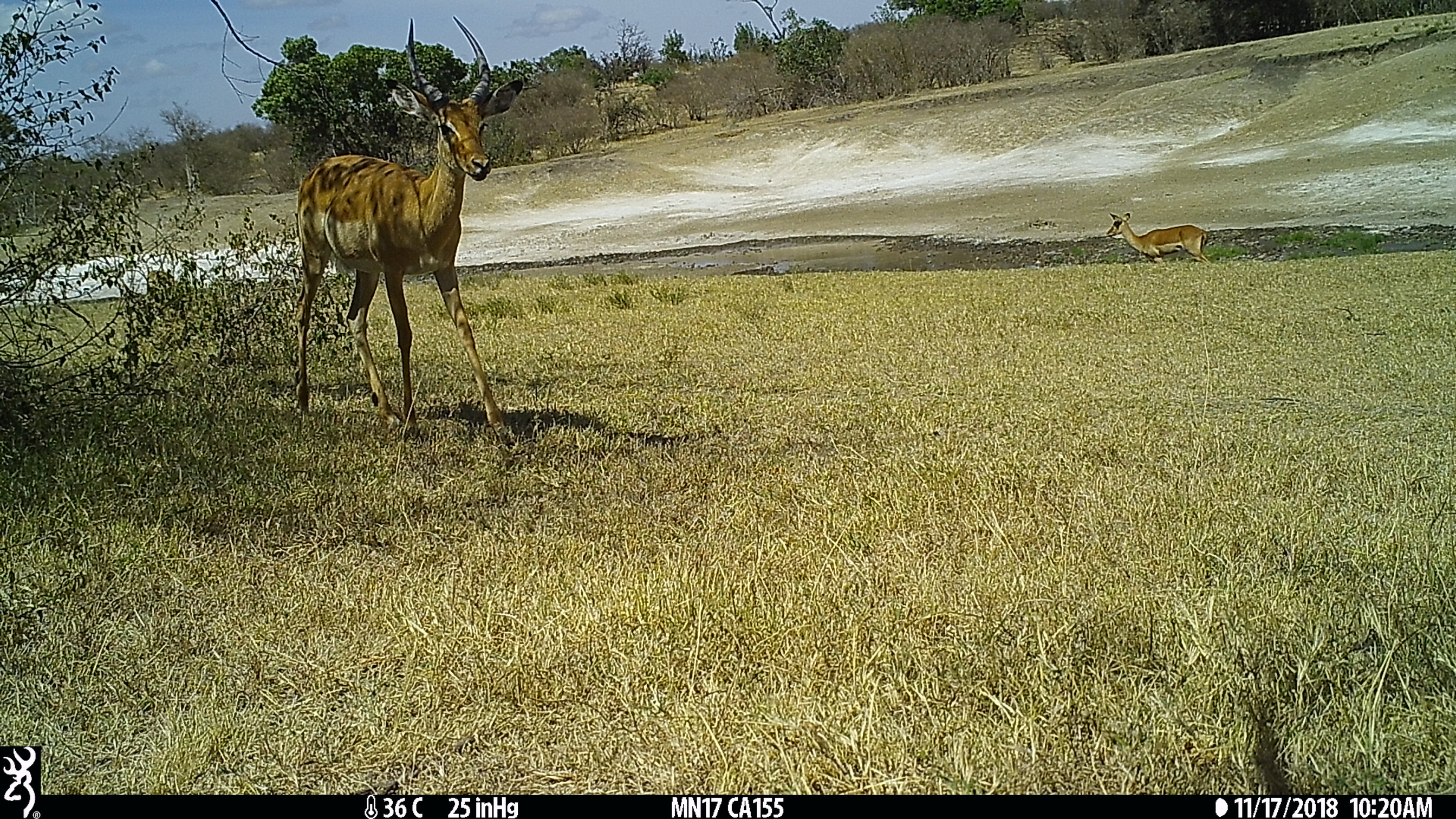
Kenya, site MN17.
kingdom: Animalia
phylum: Chordata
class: Mammalia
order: Artiodactyla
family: Bovidae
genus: Aepyceros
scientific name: Aepyceros melampus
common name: impala